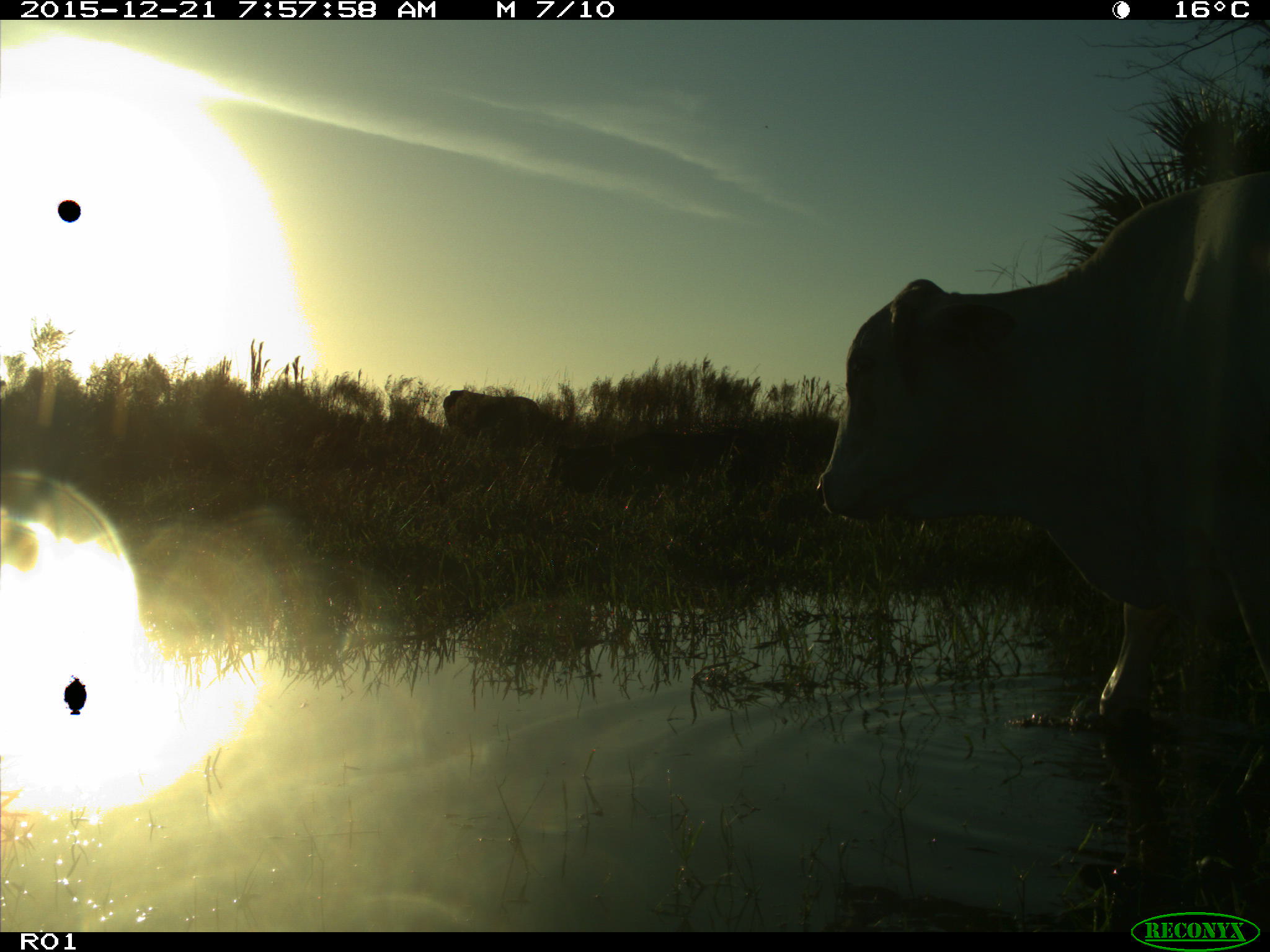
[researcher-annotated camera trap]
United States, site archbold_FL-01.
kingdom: Animalia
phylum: Chordata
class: Mammalia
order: Artiodactyla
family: Bovidae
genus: Bos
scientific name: Bos taurus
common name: domestic cow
Bos taurus (domestic cow).